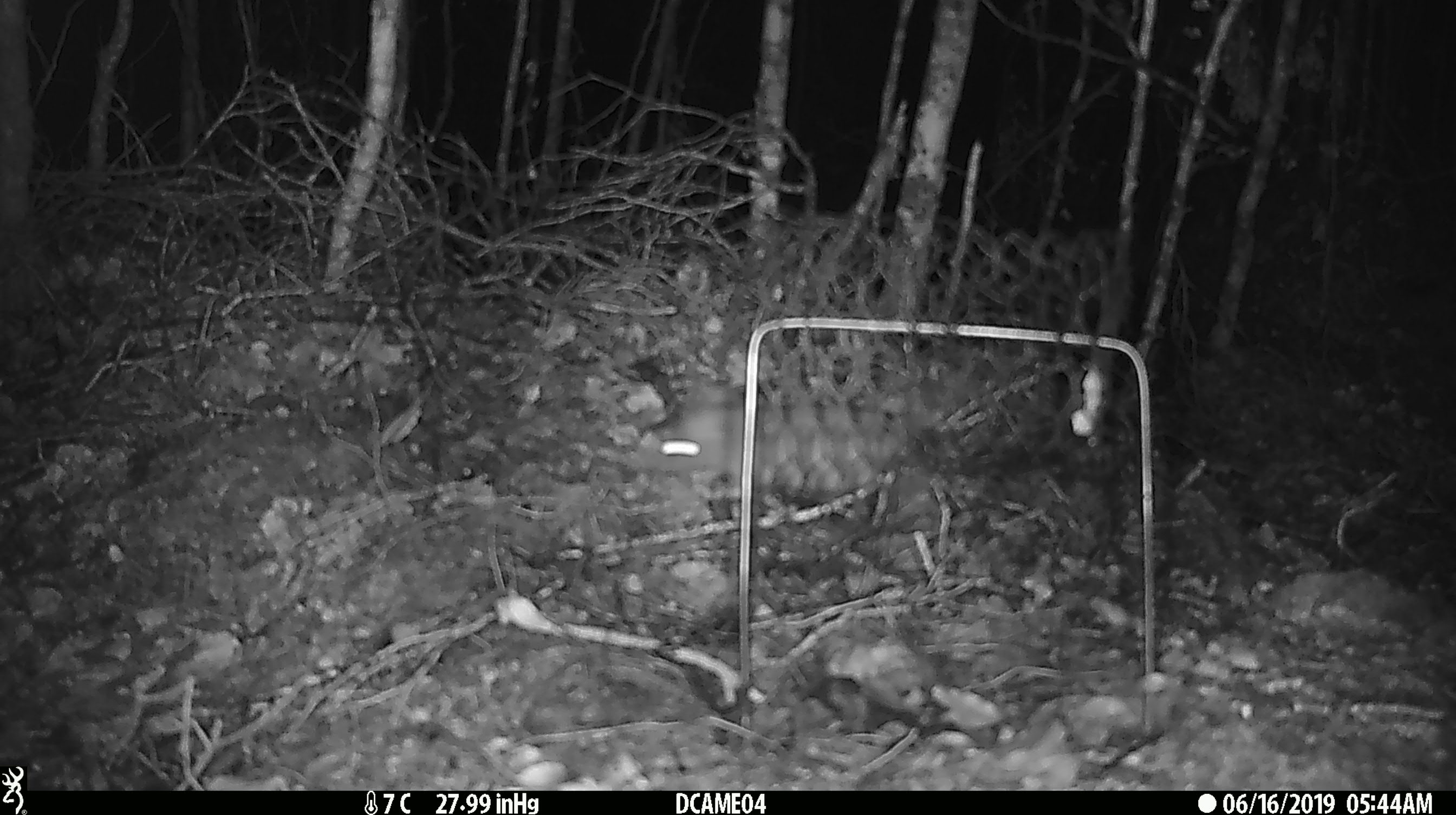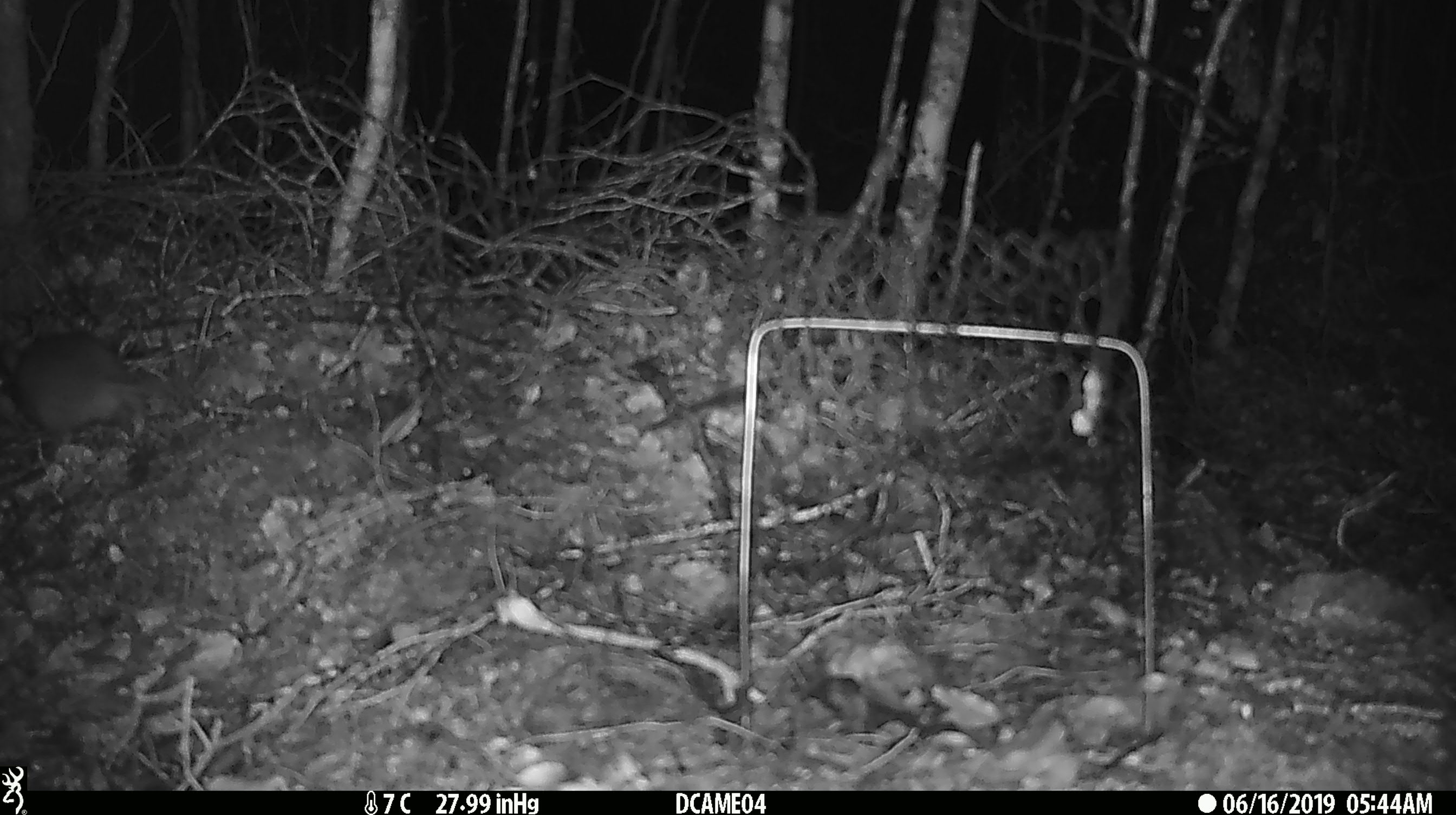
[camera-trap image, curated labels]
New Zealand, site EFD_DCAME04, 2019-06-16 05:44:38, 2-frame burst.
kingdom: Animalia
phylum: Chordata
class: Mammalia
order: Rodentia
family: Muridae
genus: Mus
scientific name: Mus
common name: mouse